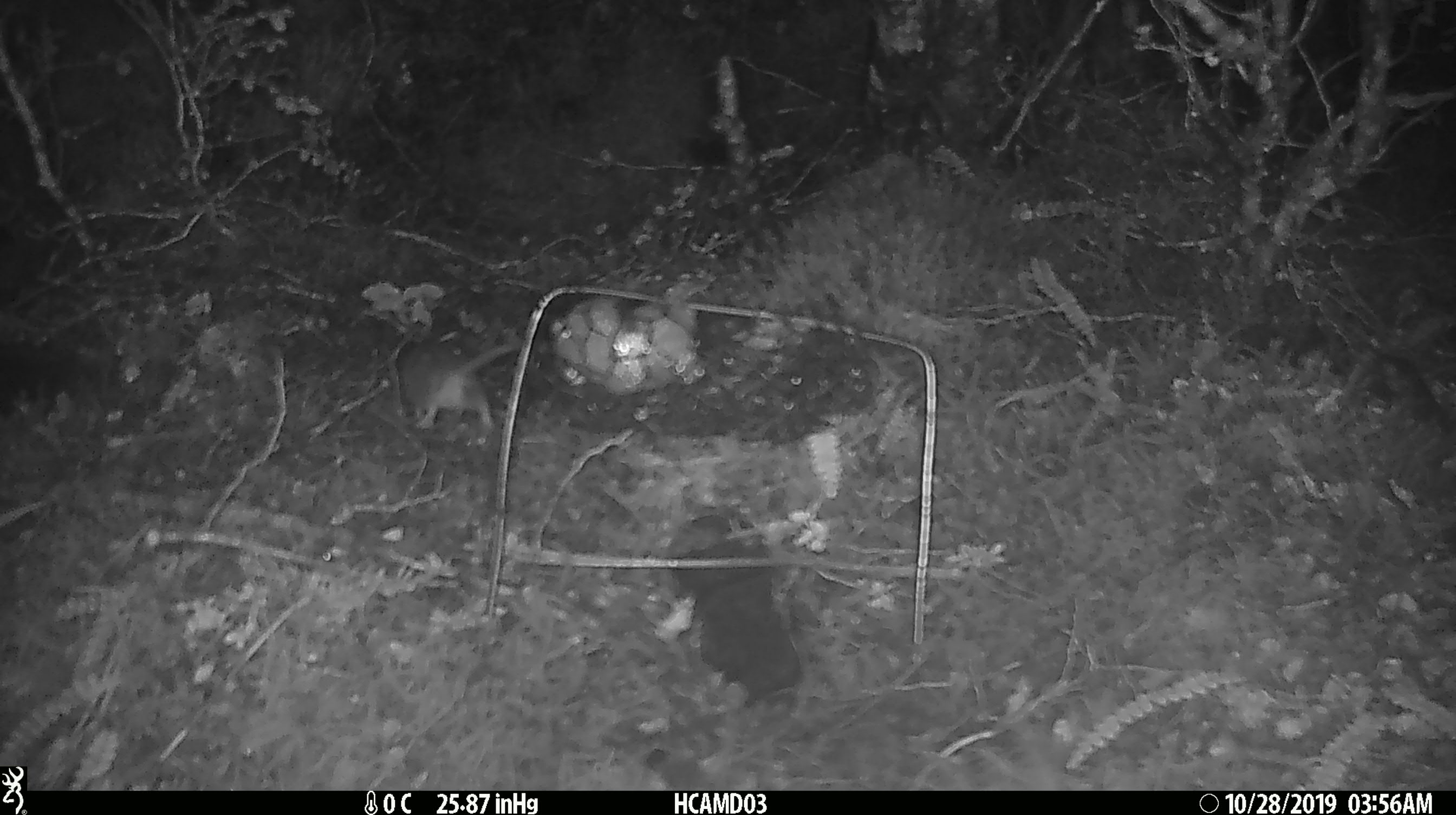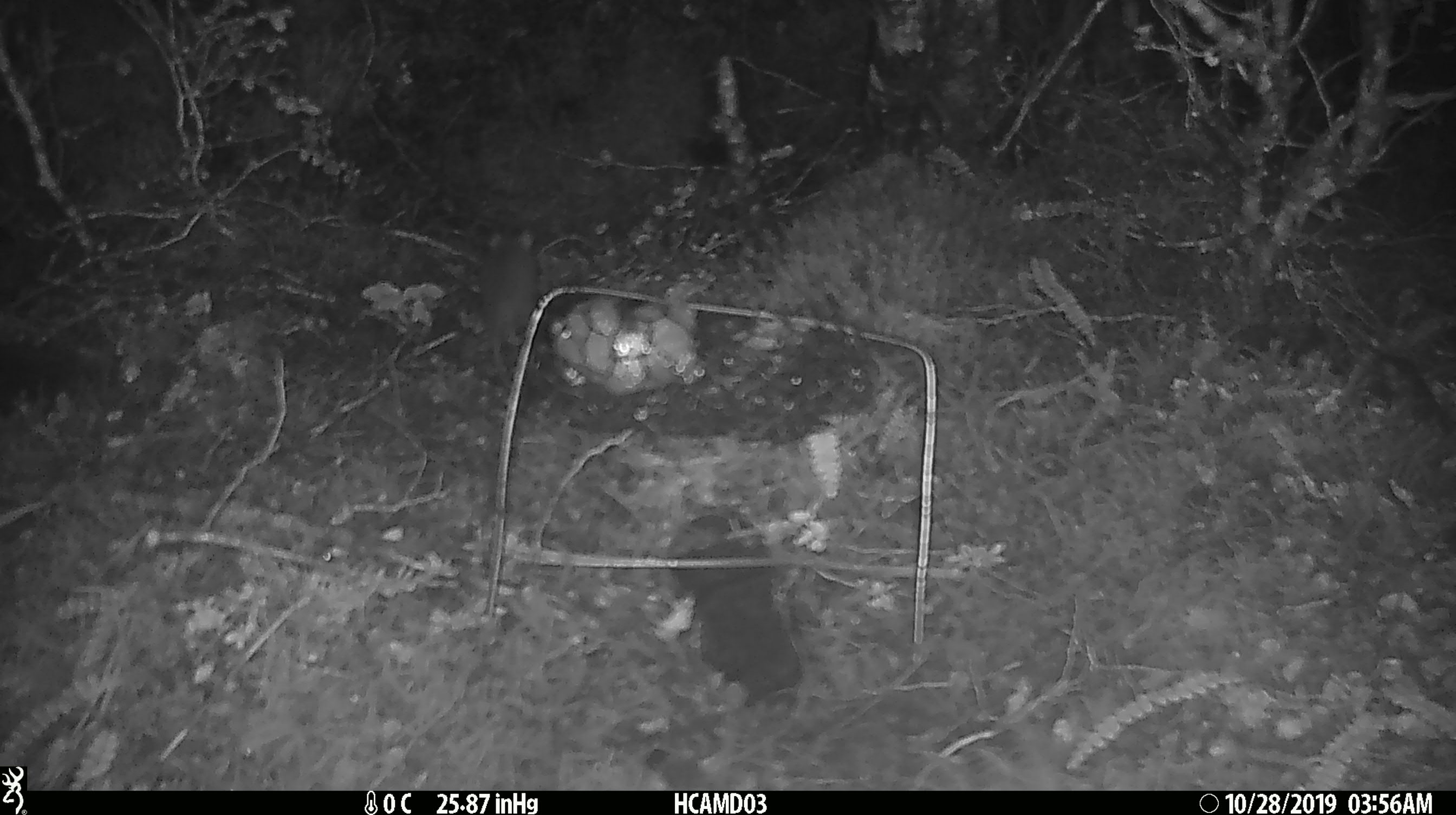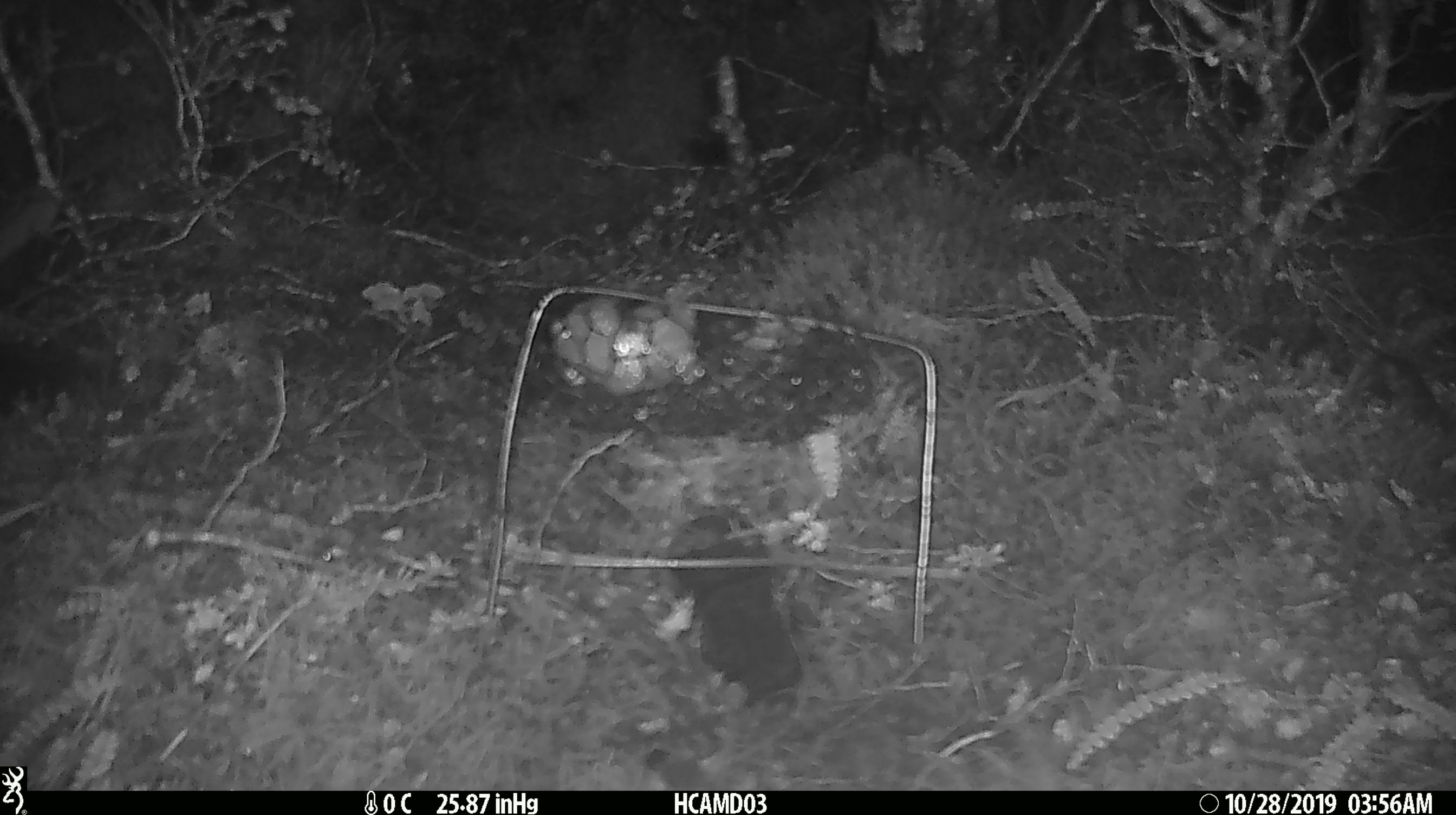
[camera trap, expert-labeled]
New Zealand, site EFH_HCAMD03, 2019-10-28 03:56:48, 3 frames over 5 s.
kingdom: Animalia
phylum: Chordata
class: Mammalia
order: Rodentia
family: Muridae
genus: Mus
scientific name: Mus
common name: mouse